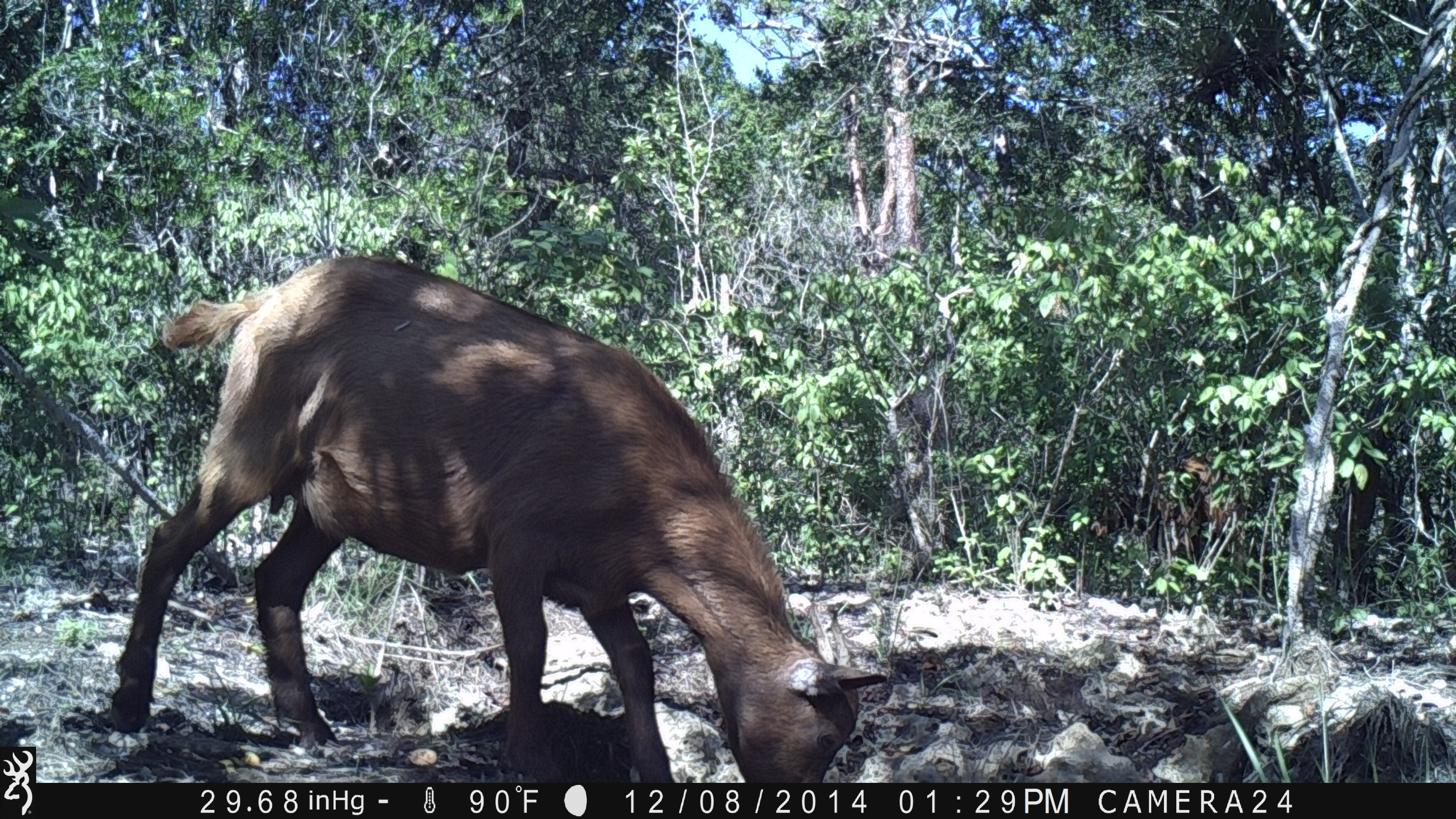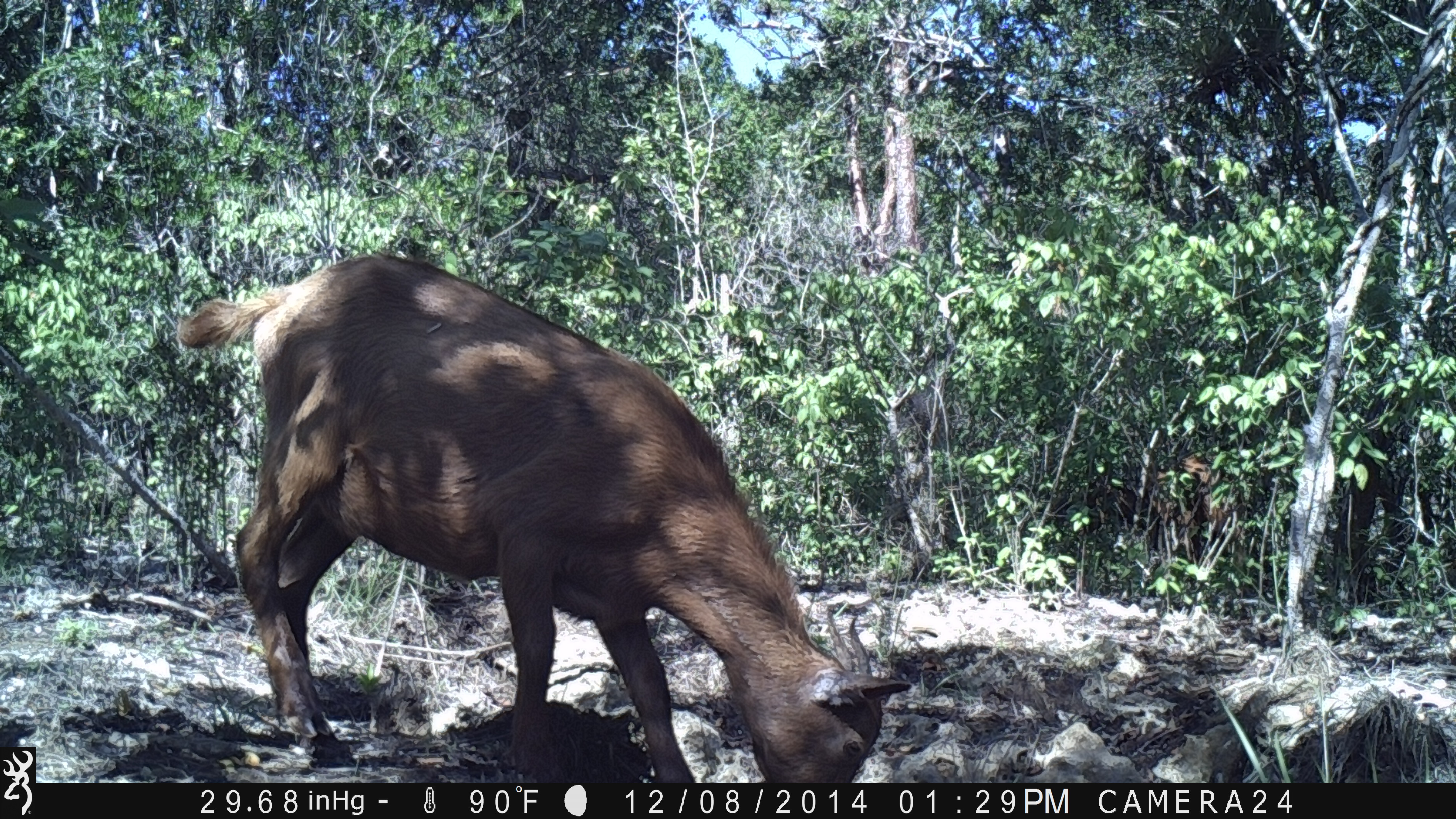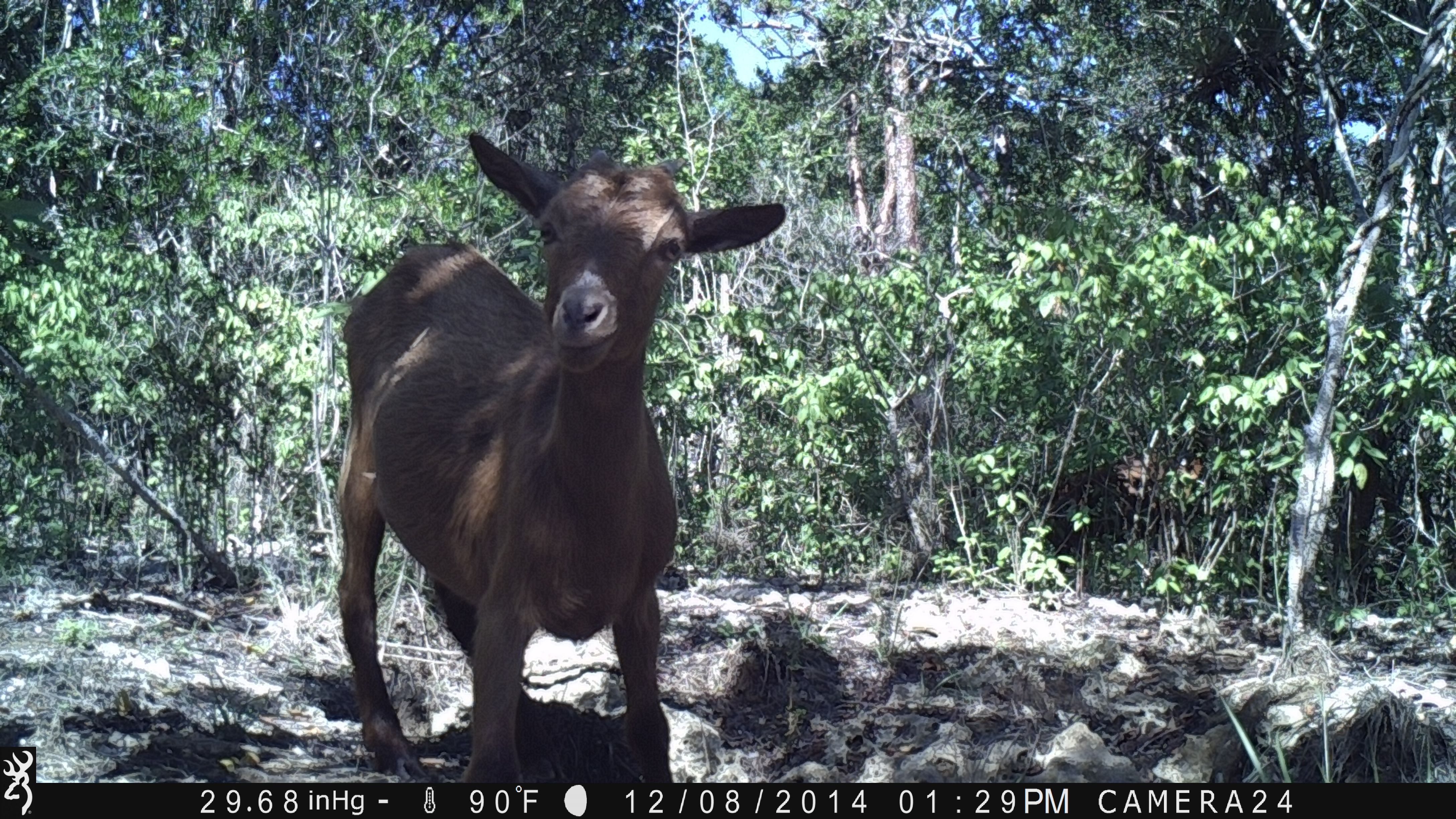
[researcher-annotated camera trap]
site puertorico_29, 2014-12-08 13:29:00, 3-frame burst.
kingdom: Animalia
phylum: Chordata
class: Mammalia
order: Artiodactyla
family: Bovidae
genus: Capra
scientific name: Capra hircus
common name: goat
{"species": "goat (Capra hircus)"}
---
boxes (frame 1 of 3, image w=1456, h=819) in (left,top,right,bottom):
goat: (101,253,878,780)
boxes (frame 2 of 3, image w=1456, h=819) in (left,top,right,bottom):
goat: (176,250,904,786)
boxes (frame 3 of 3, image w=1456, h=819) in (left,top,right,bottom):
goat: (331,130,784,786)